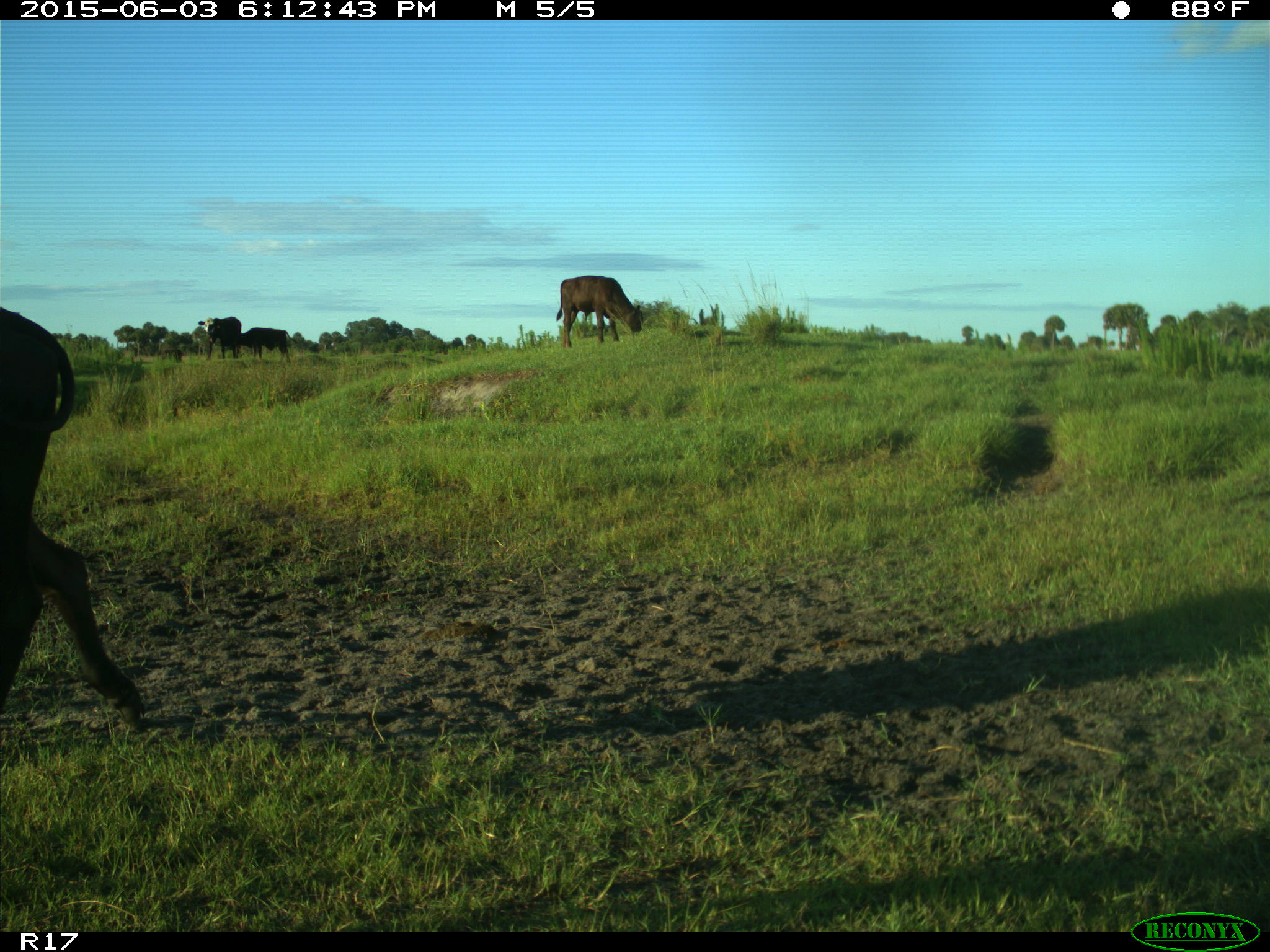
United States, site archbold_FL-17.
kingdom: Animalia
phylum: Chordata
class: Mammalia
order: Artiodactyla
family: Bovidae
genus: Bos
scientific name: Bos taurus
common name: domestic cow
Bos taurus (domestic cow).